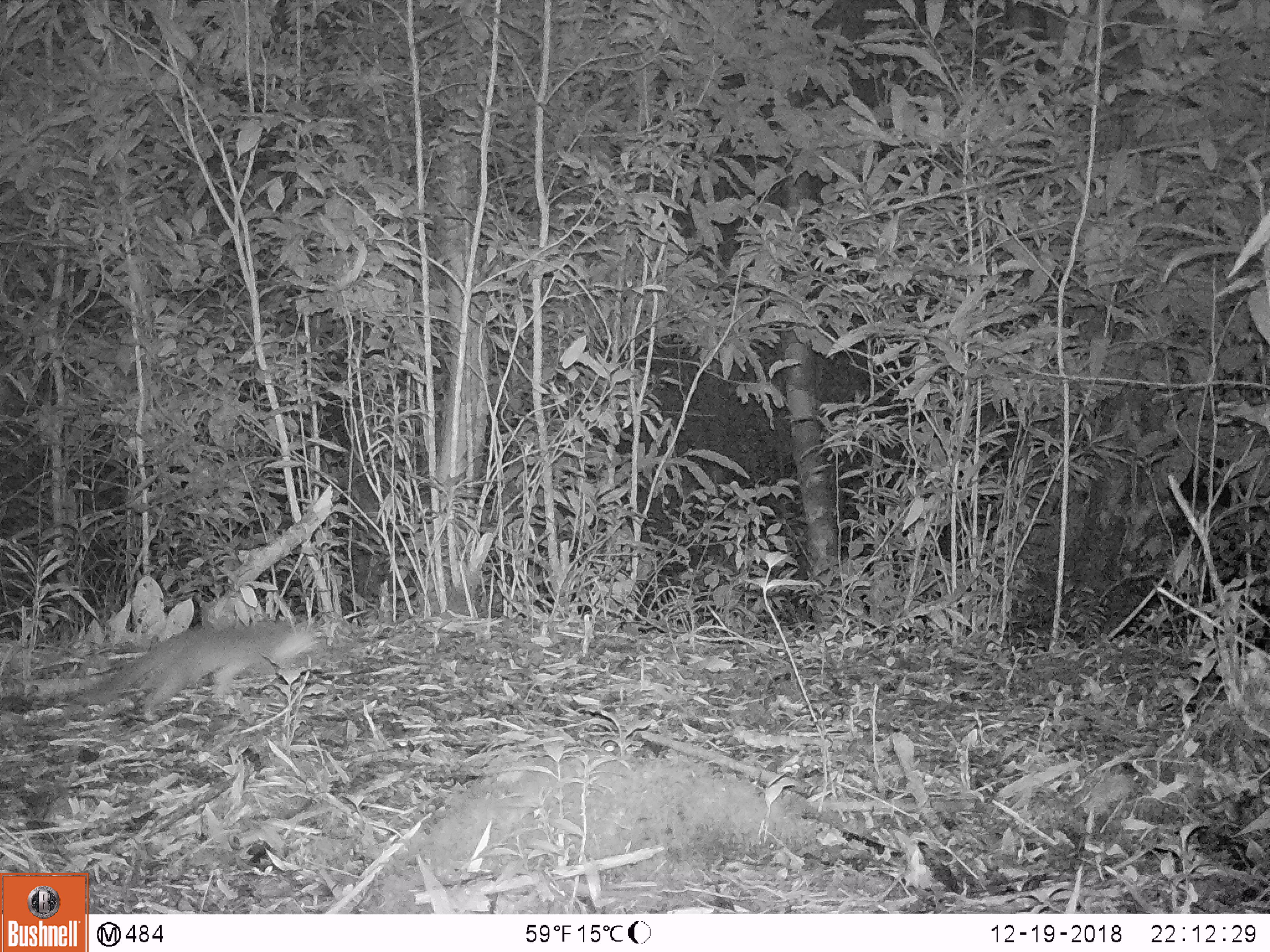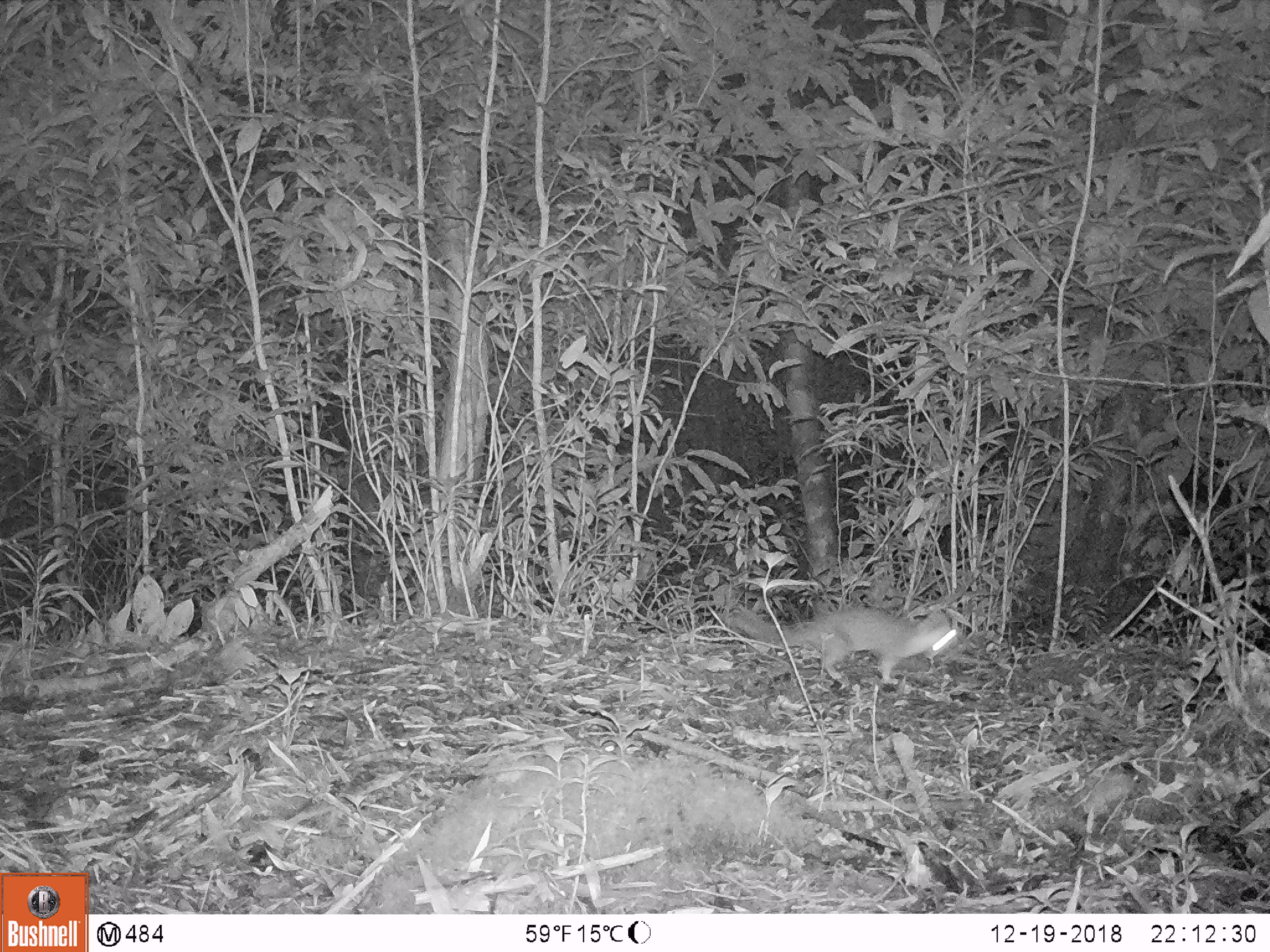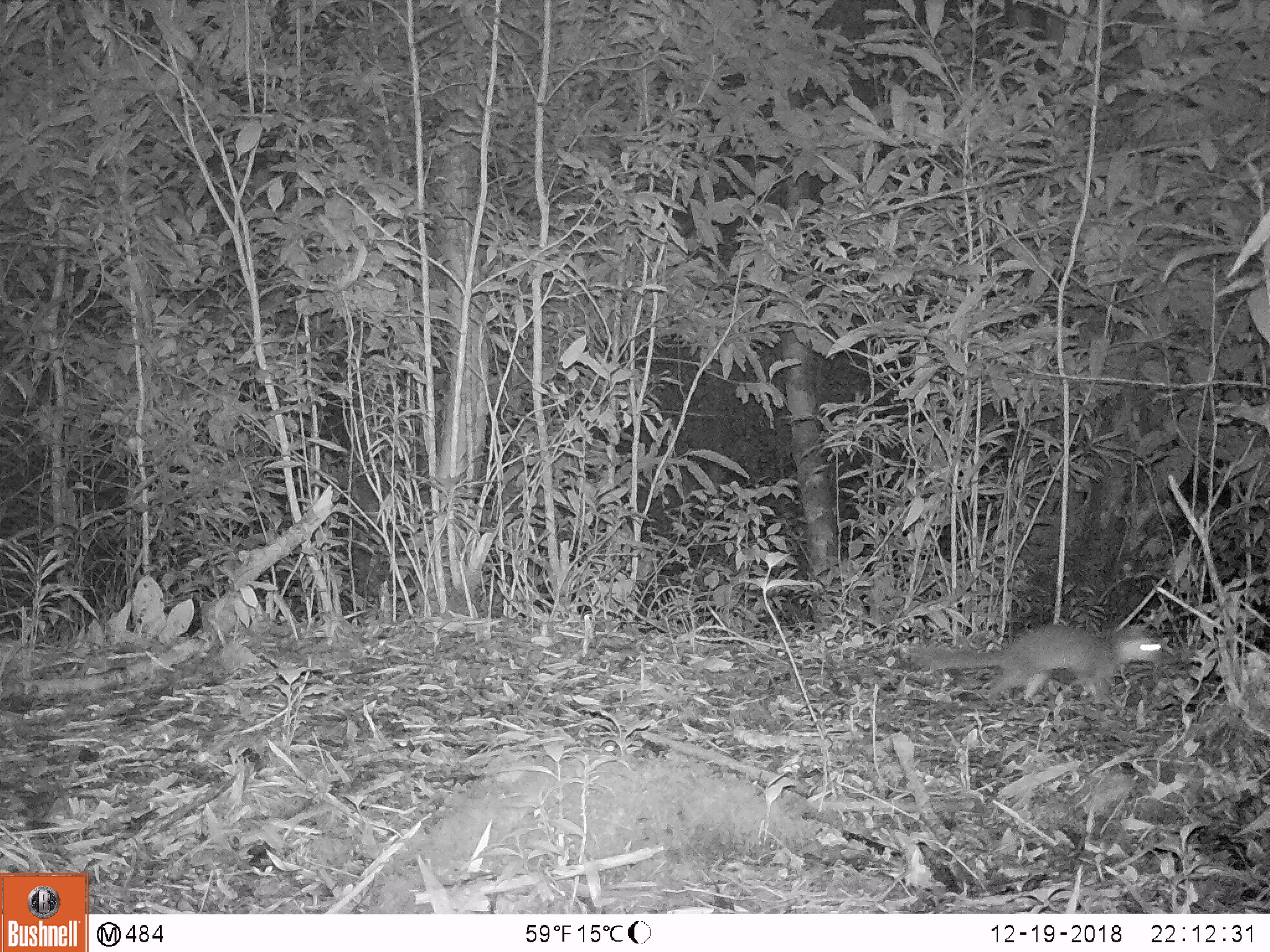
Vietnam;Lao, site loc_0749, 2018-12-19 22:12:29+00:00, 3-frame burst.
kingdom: Animalia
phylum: Chordata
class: Mammalia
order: Carnivora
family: Mustelidae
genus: Melogale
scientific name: Melogale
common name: ferret badger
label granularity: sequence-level